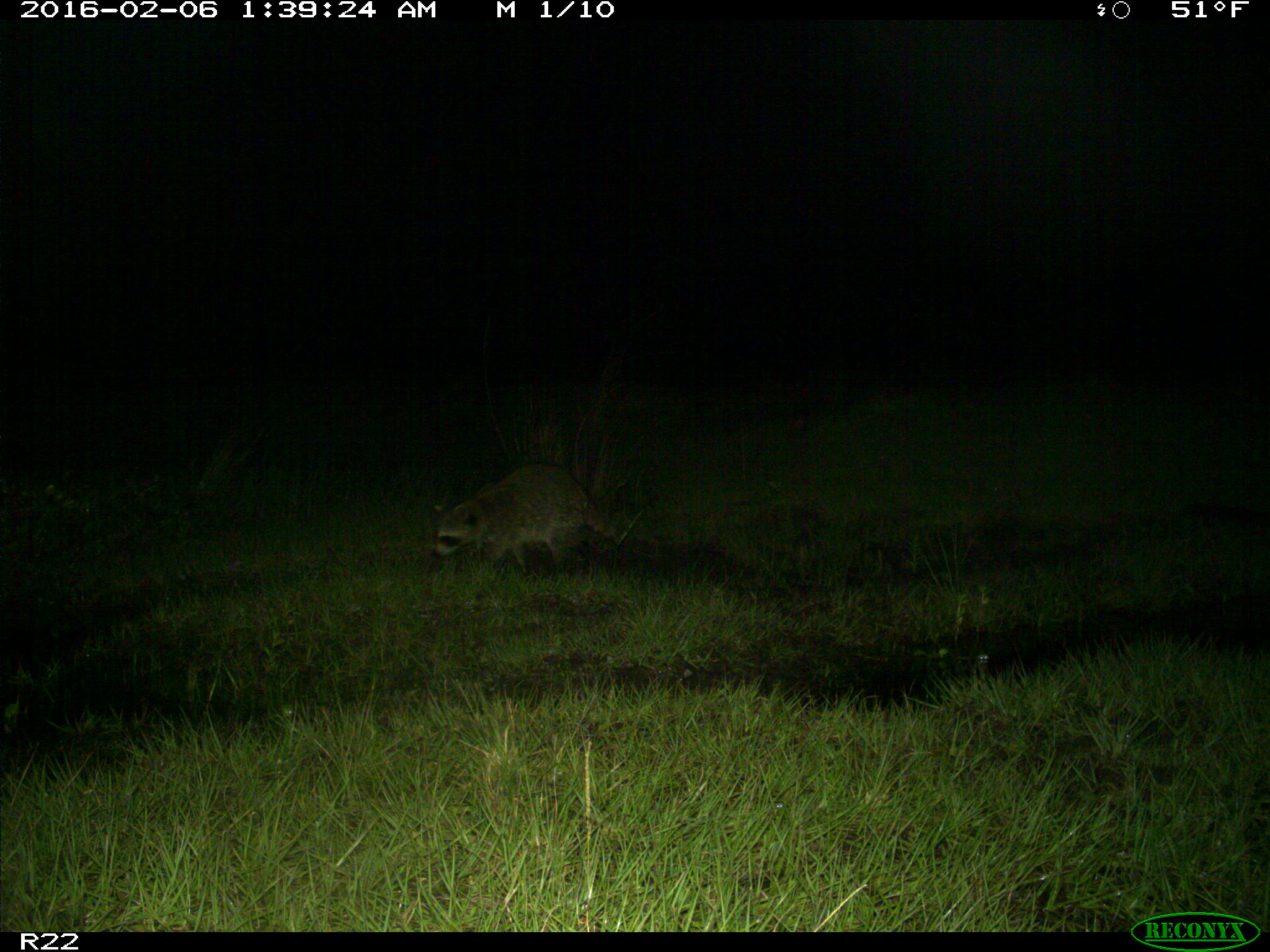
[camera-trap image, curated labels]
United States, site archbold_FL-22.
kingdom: Animalia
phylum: Chordata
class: Mammalia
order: Carnivora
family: Procyonidae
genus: Procyon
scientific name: Procyon lotor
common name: common raccoon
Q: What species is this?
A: Procyon lotor (common raccoon).